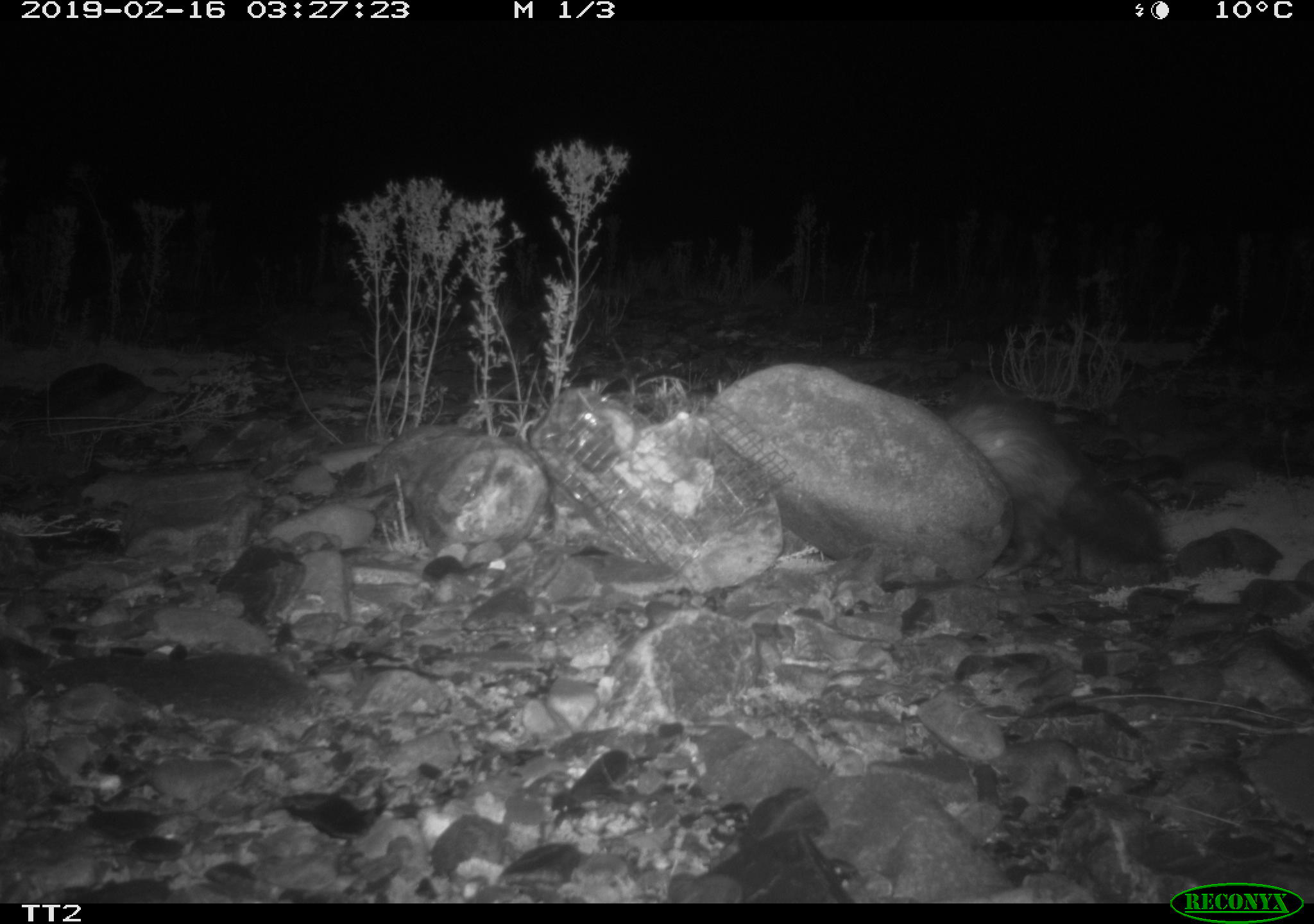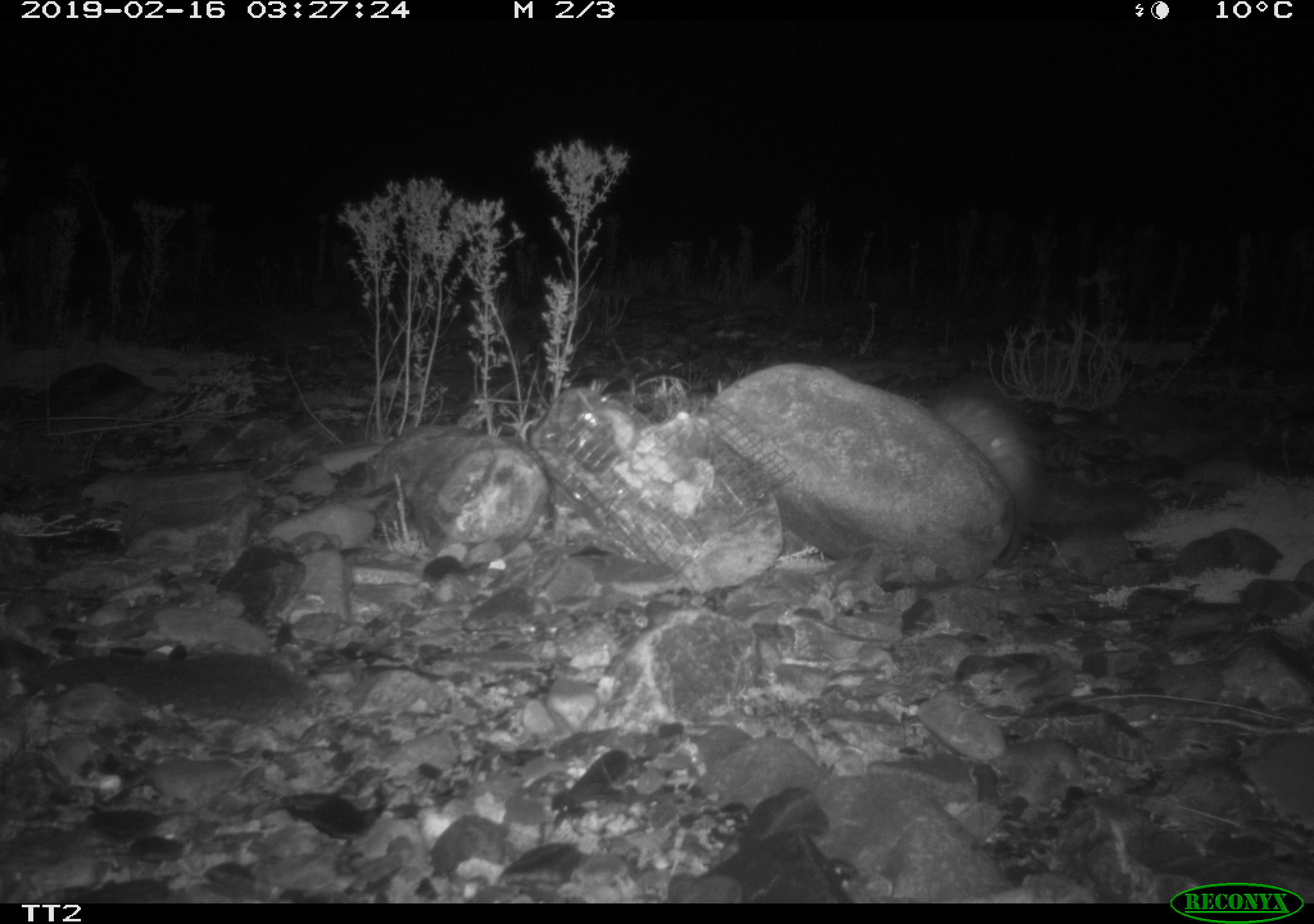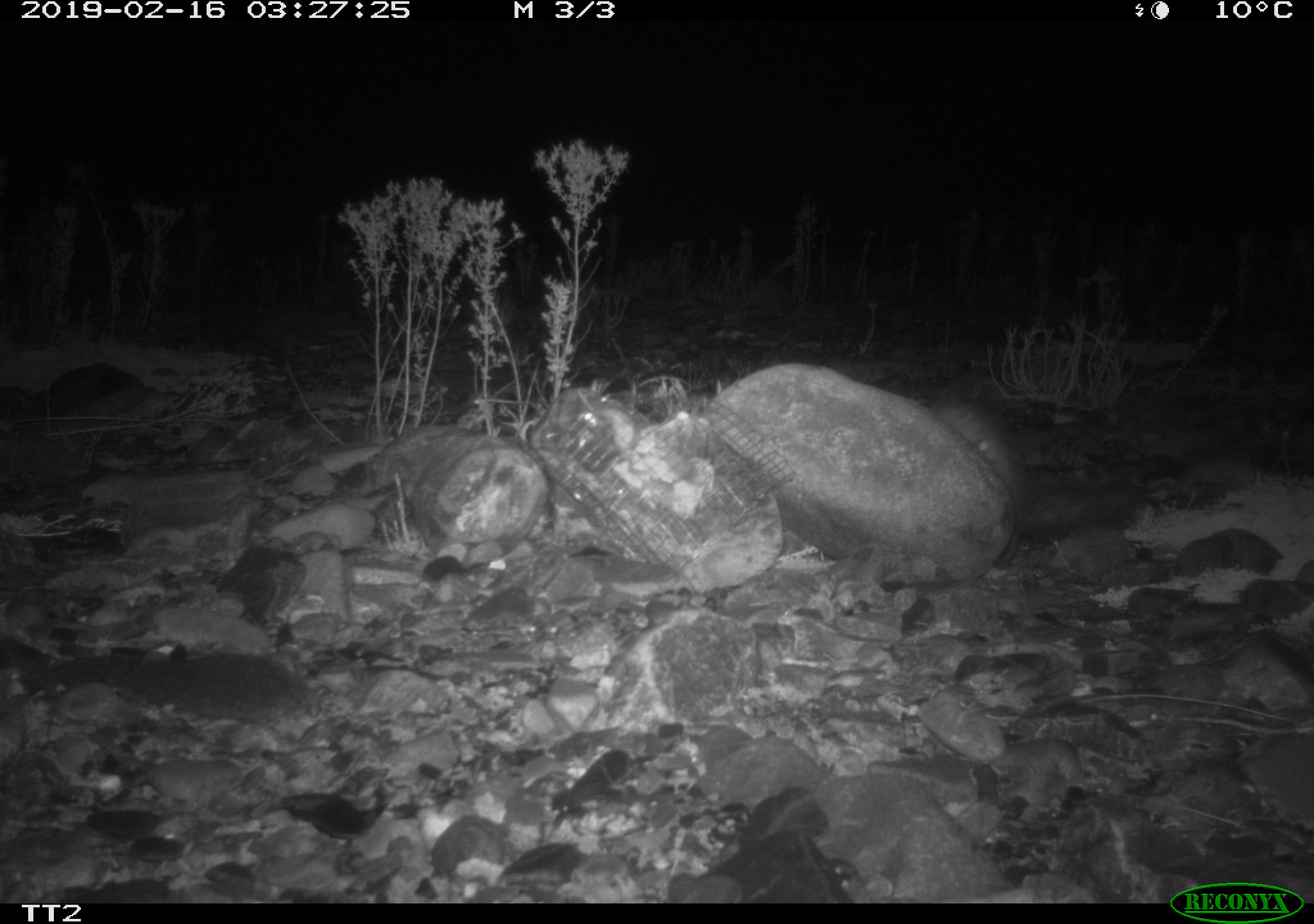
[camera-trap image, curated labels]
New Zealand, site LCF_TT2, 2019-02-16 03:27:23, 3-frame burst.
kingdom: Animalia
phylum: Chordata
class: Mammalia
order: Carnivora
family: Mustelidae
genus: Mustela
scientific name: Mustela furo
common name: ferret